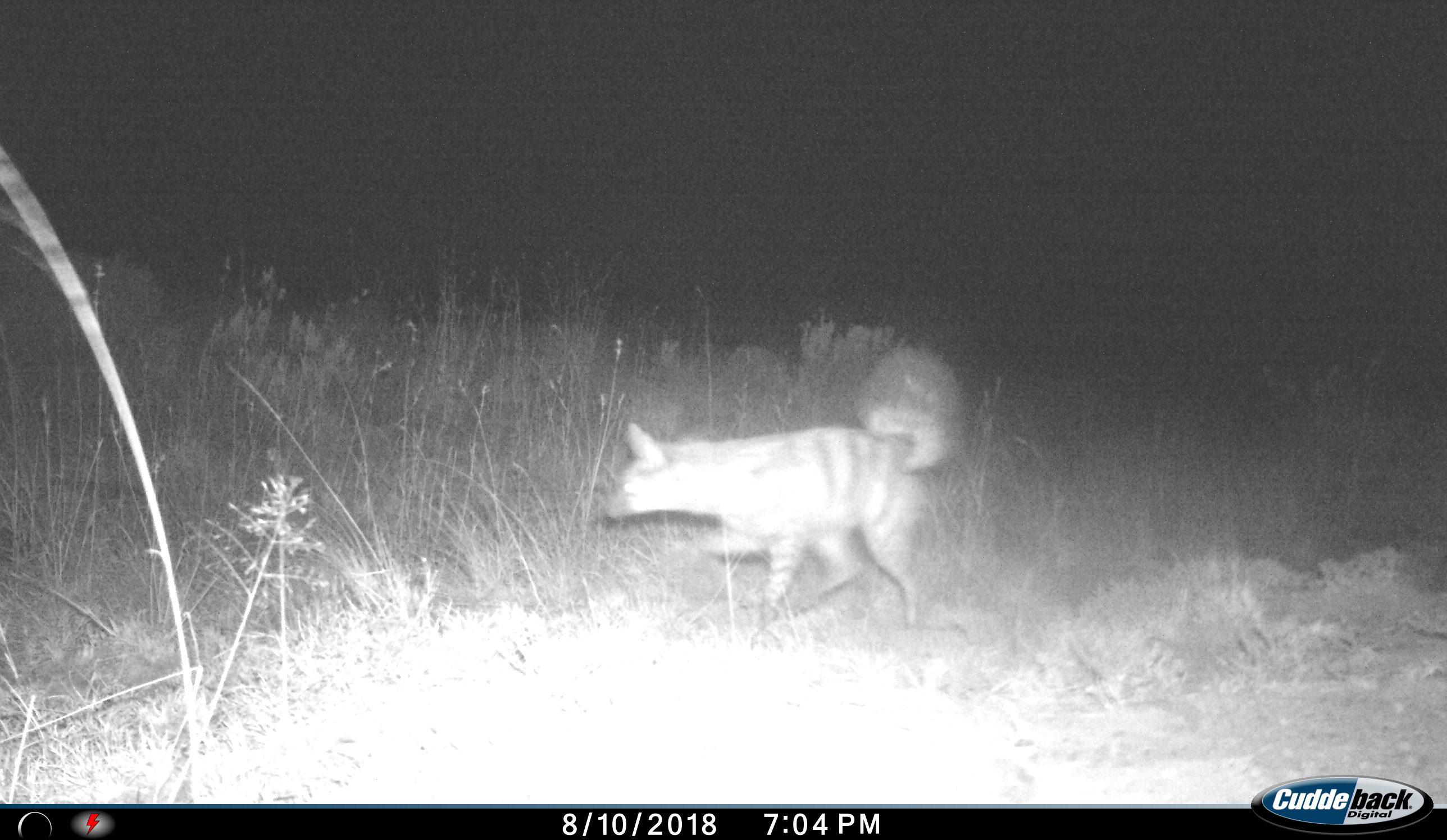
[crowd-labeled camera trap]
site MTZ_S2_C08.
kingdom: Animalia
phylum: Chordata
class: Mammalia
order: Carnivora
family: Hyaenidae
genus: Proteles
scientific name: Proteles cristatus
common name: aardwolf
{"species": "aardwolf (Proteles cristatus)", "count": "1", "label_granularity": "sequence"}